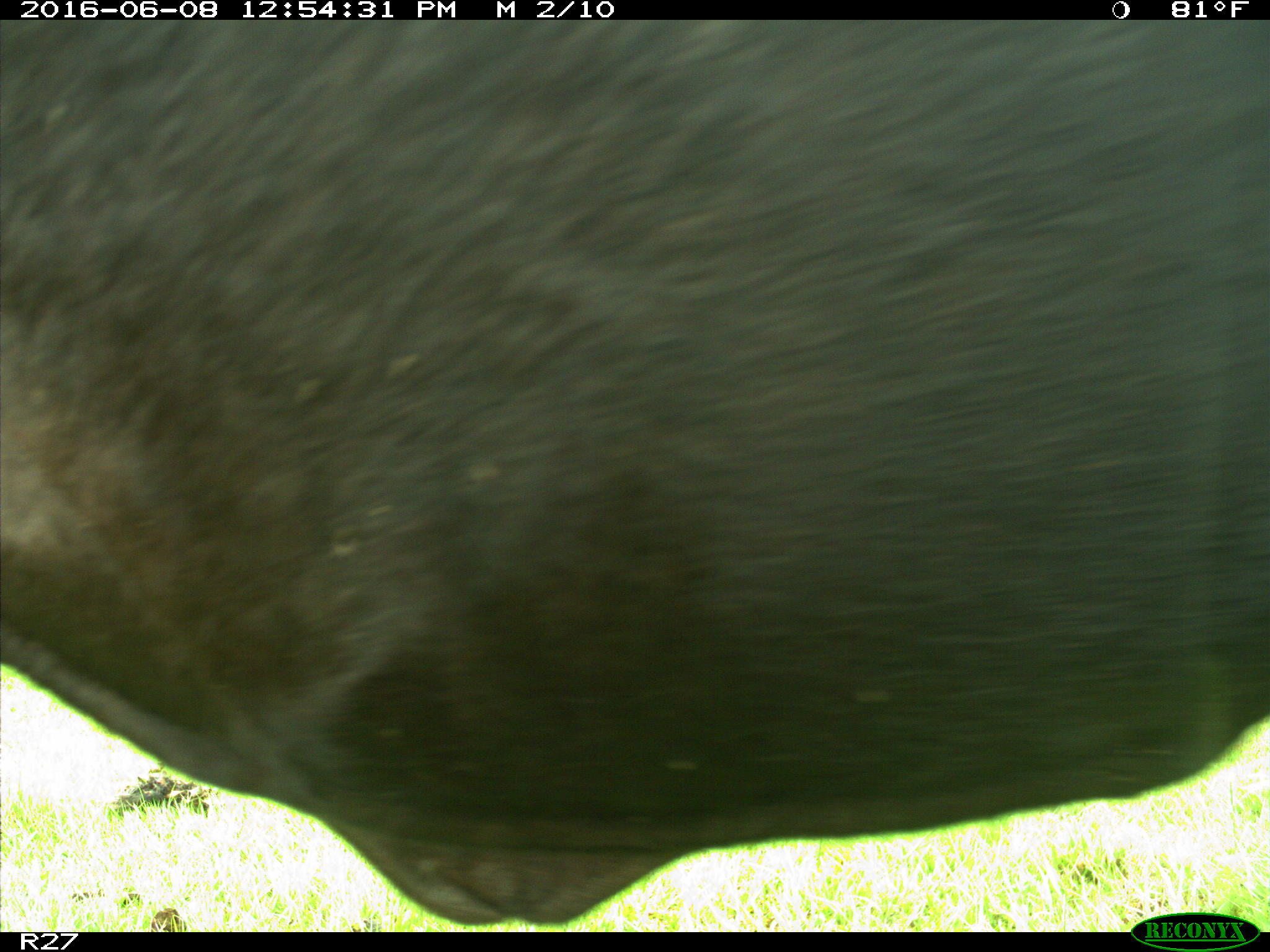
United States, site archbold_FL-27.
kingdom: Animalia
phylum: Chordata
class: Mammalia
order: Artiodactyla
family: Bovidae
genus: Bos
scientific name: Bos taurus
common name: domestic cow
Bos taurus (domestic cow).